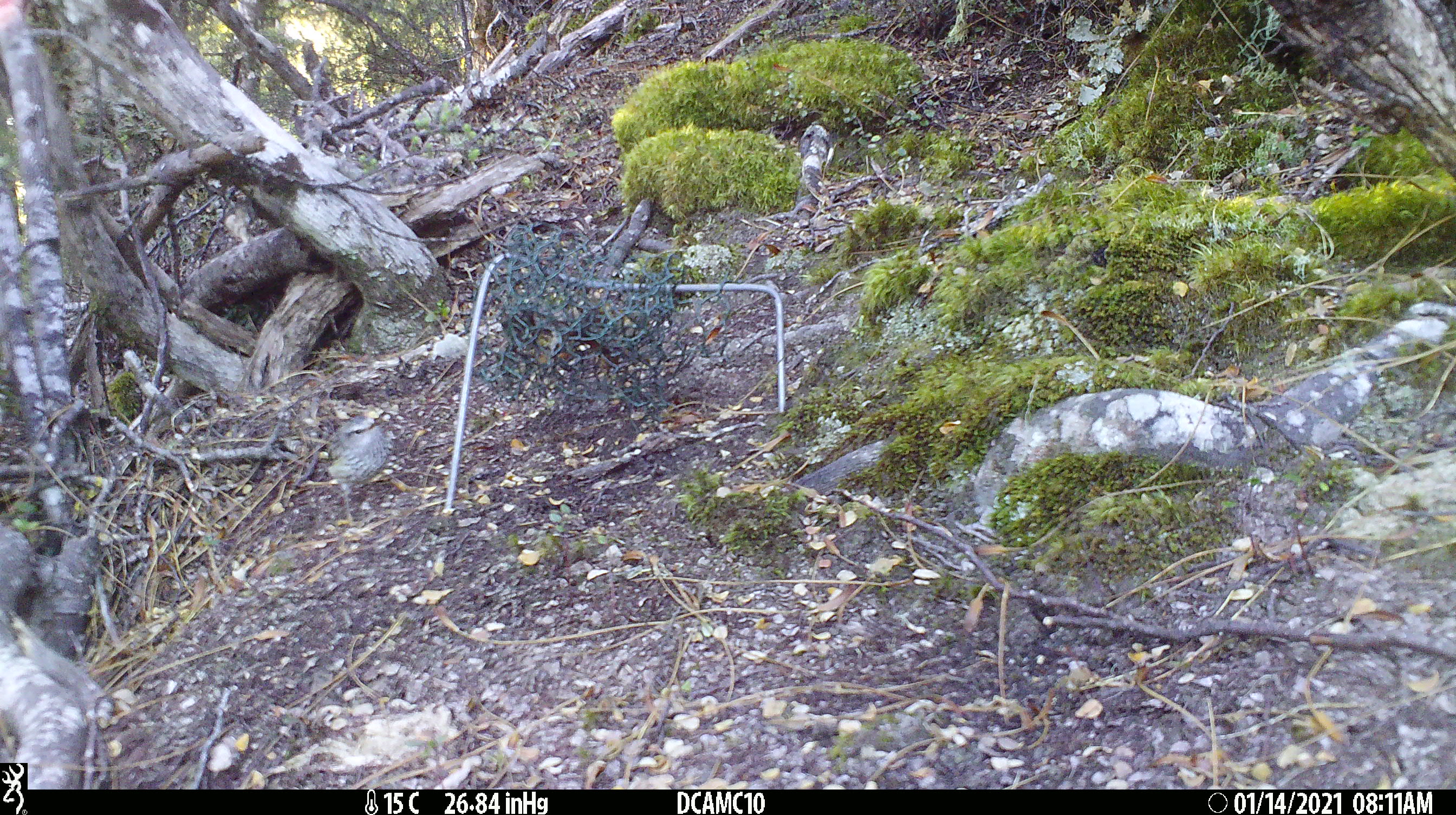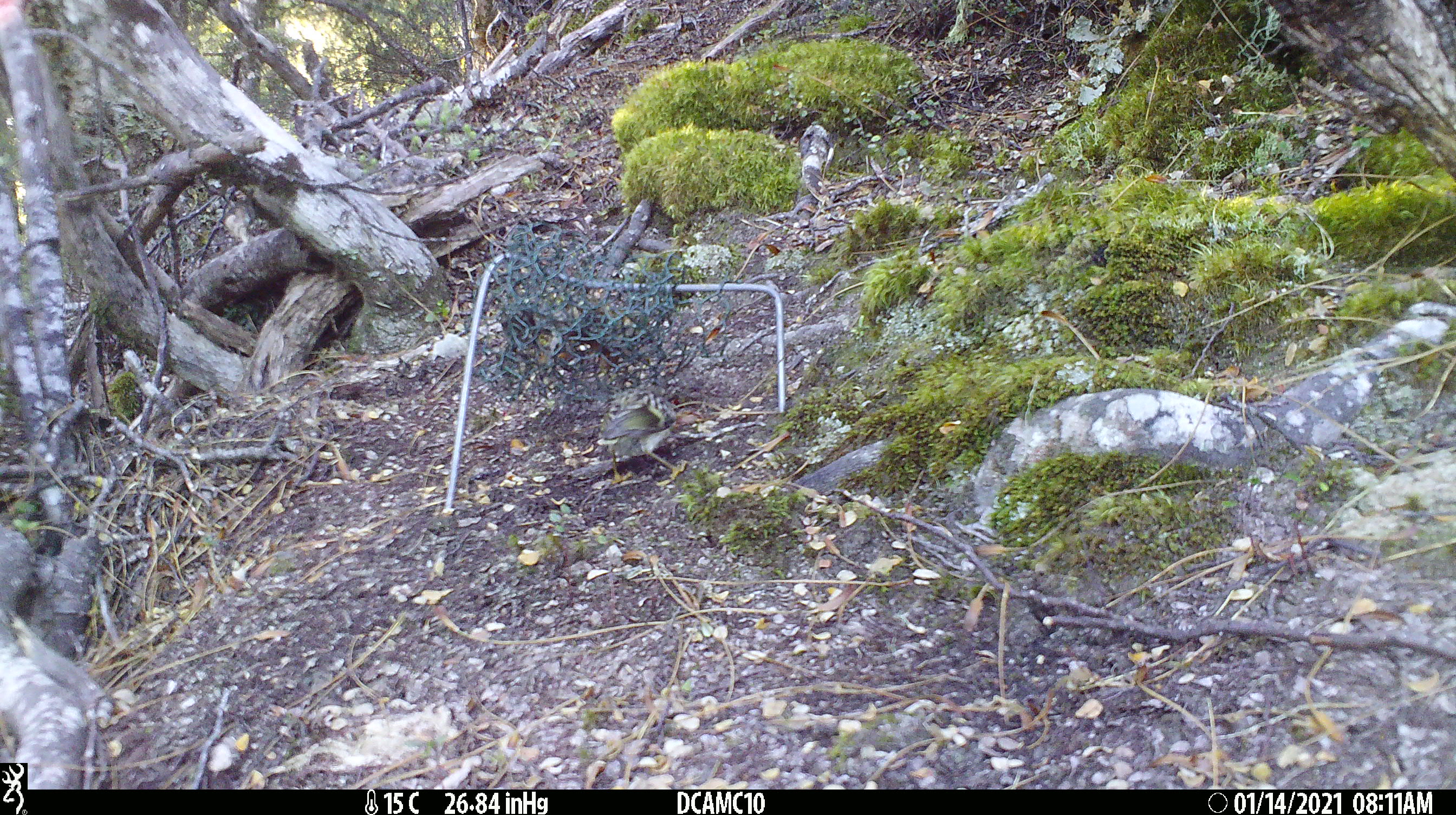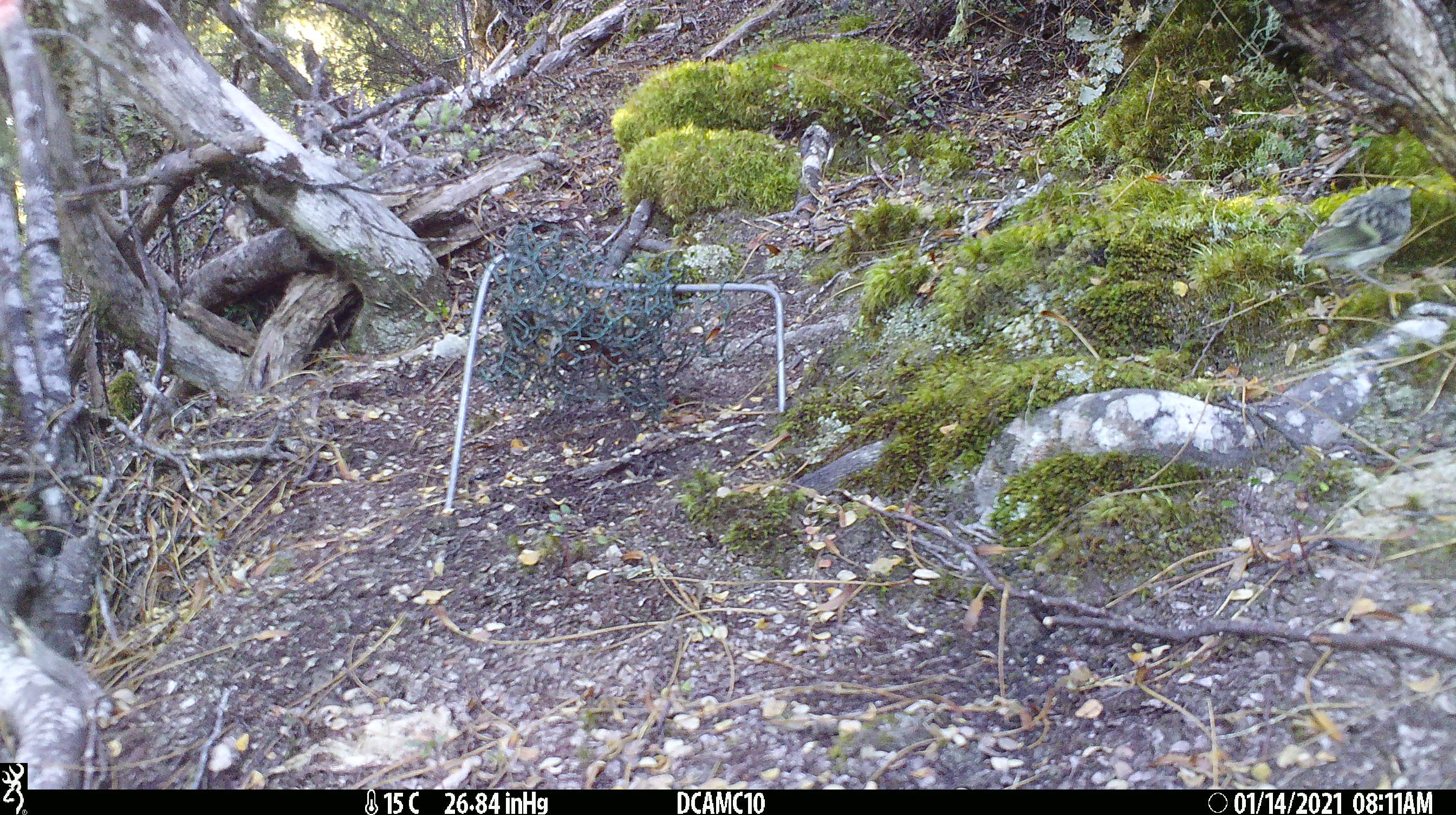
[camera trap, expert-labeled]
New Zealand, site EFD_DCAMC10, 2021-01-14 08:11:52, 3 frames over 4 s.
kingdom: Animalia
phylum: Chordata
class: Aves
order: Passeriformes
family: Acanthisittidae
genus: Acanthisitta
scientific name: Acanthisitta chloris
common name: rifleman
Rifleman (Acanthisitta chloris).